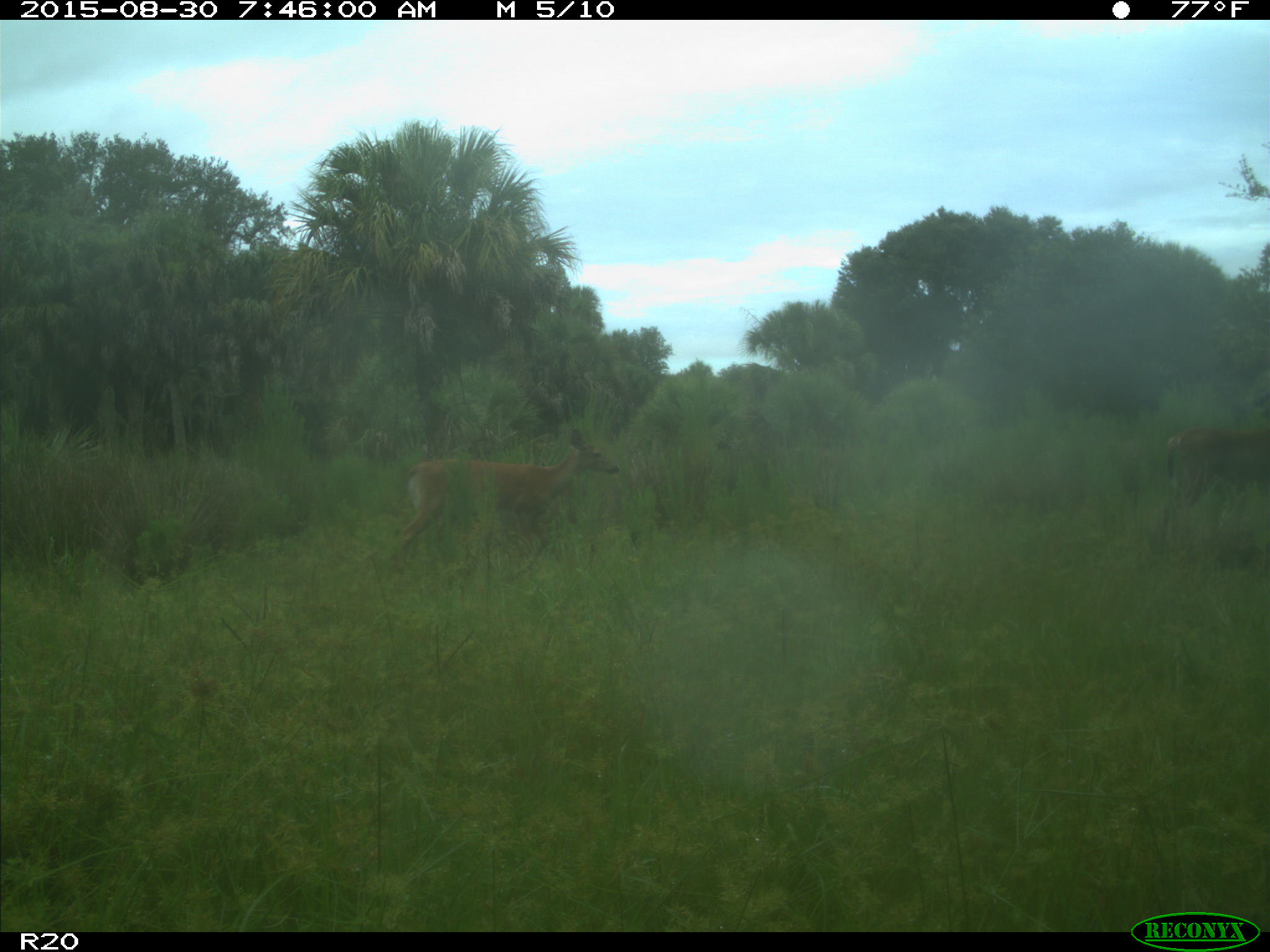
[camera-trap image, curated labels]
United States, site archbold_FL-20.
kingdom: Animalia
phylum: Chordata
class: Mammalia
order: Artiodactyla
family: Cervidae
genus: Odocoileus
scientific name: Odocoileus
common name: deer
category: unidentified deer